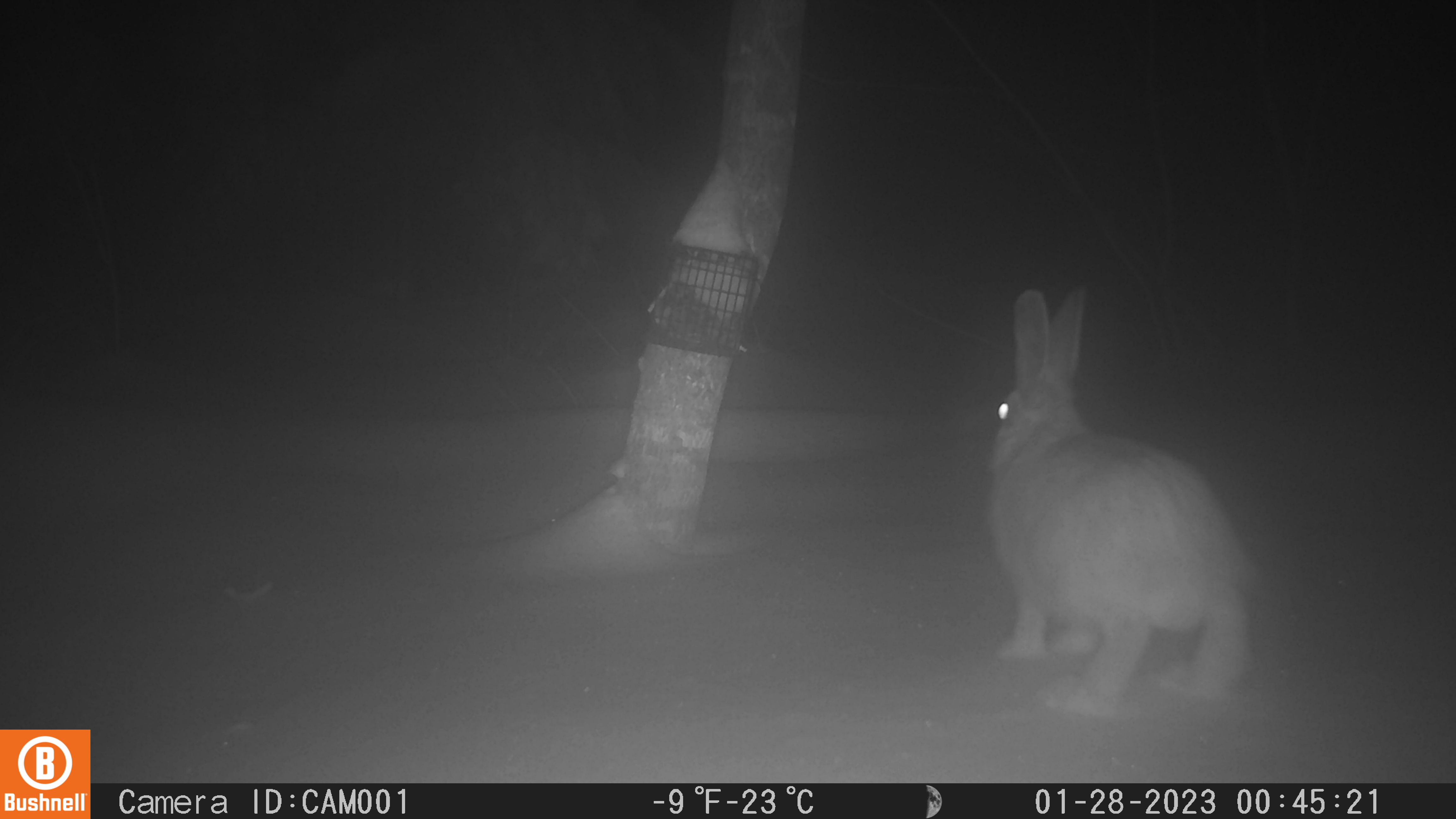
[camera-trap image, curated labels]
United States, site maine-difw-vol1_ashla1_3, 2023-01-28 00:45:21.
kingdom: Animalia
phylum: Chordata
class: Mammalia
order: Lagomorpha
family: Leporidae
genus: Lepus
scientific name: Lepus americanus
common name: snowshoe hare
Snowshoe hare (Lepus americanus).